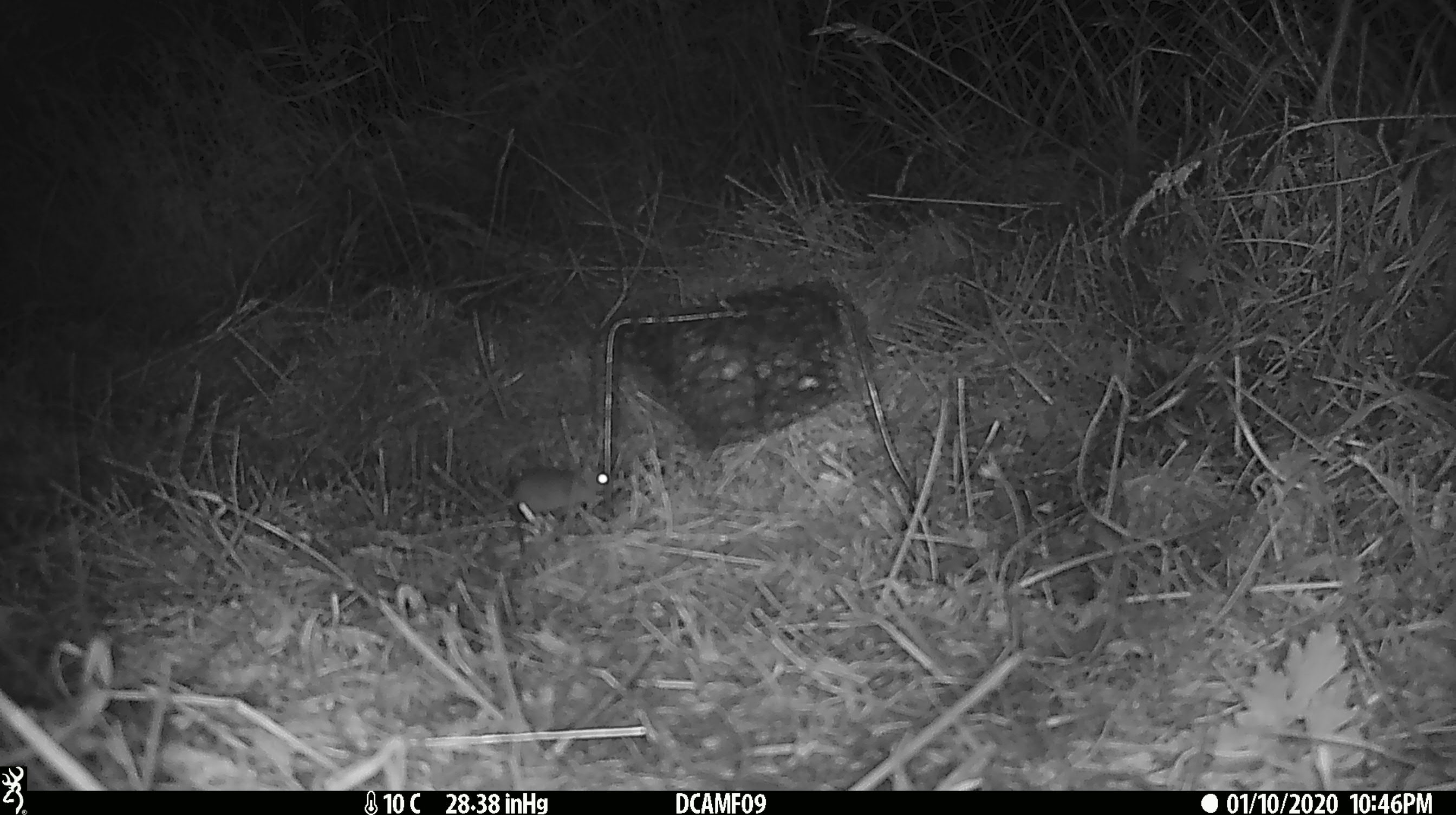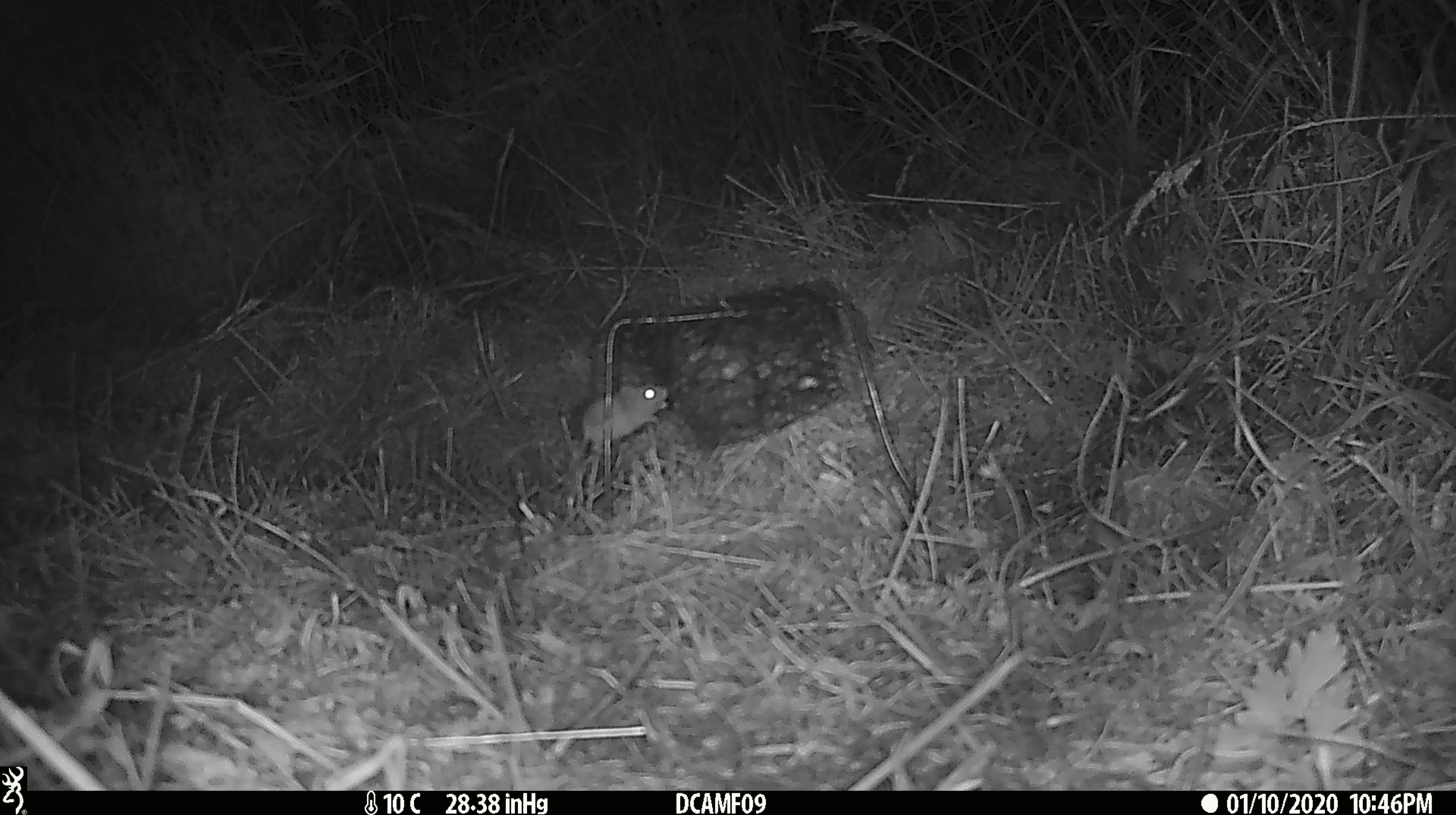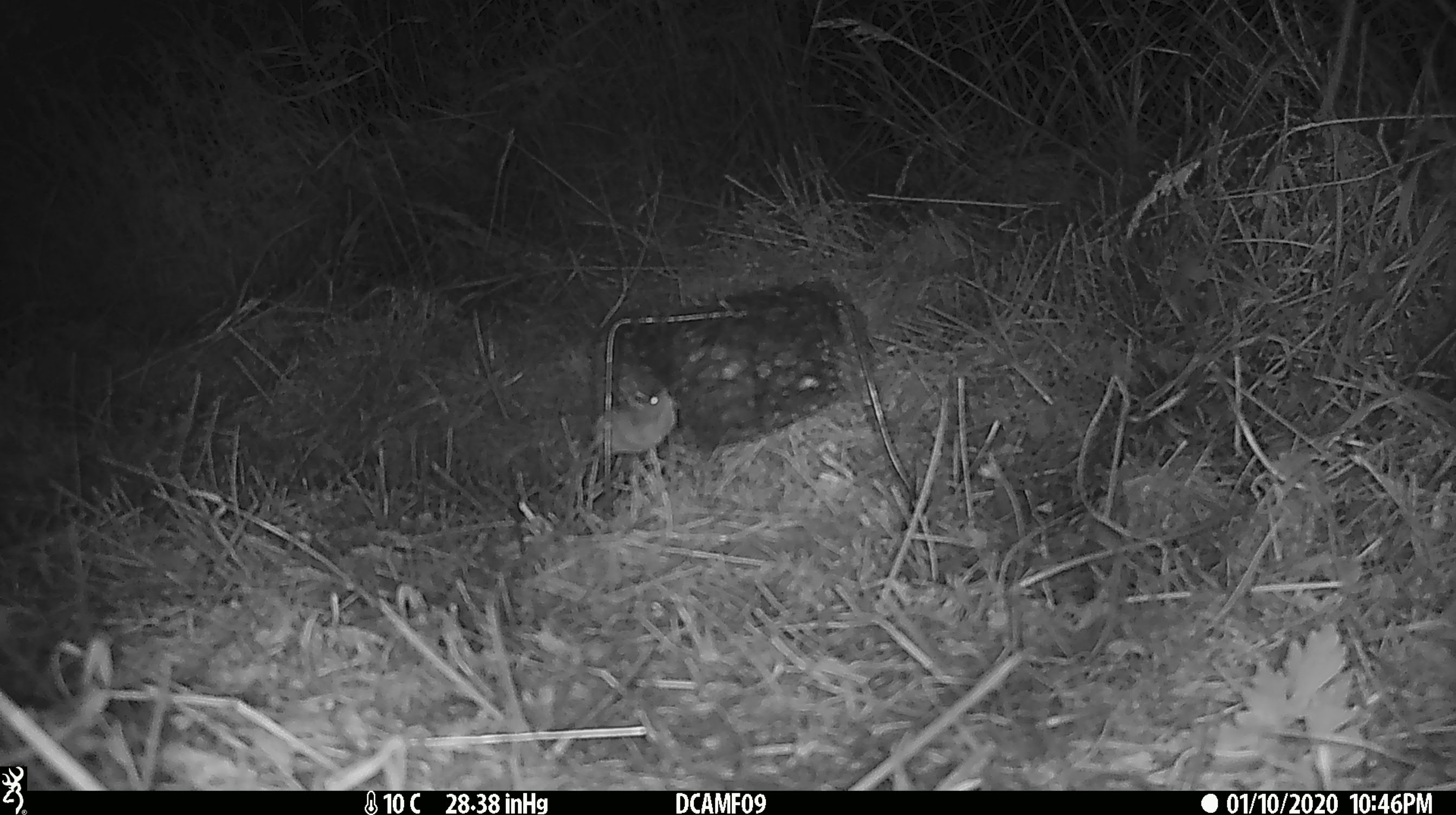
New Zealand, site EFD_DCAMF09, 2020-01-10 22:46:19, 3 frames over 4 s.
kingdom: Animalia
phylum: Chordata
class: Mammalia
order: Rodentia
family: Muridae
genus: Mus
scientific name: Mus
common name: mouse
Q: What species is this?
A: Mouse (Mus).